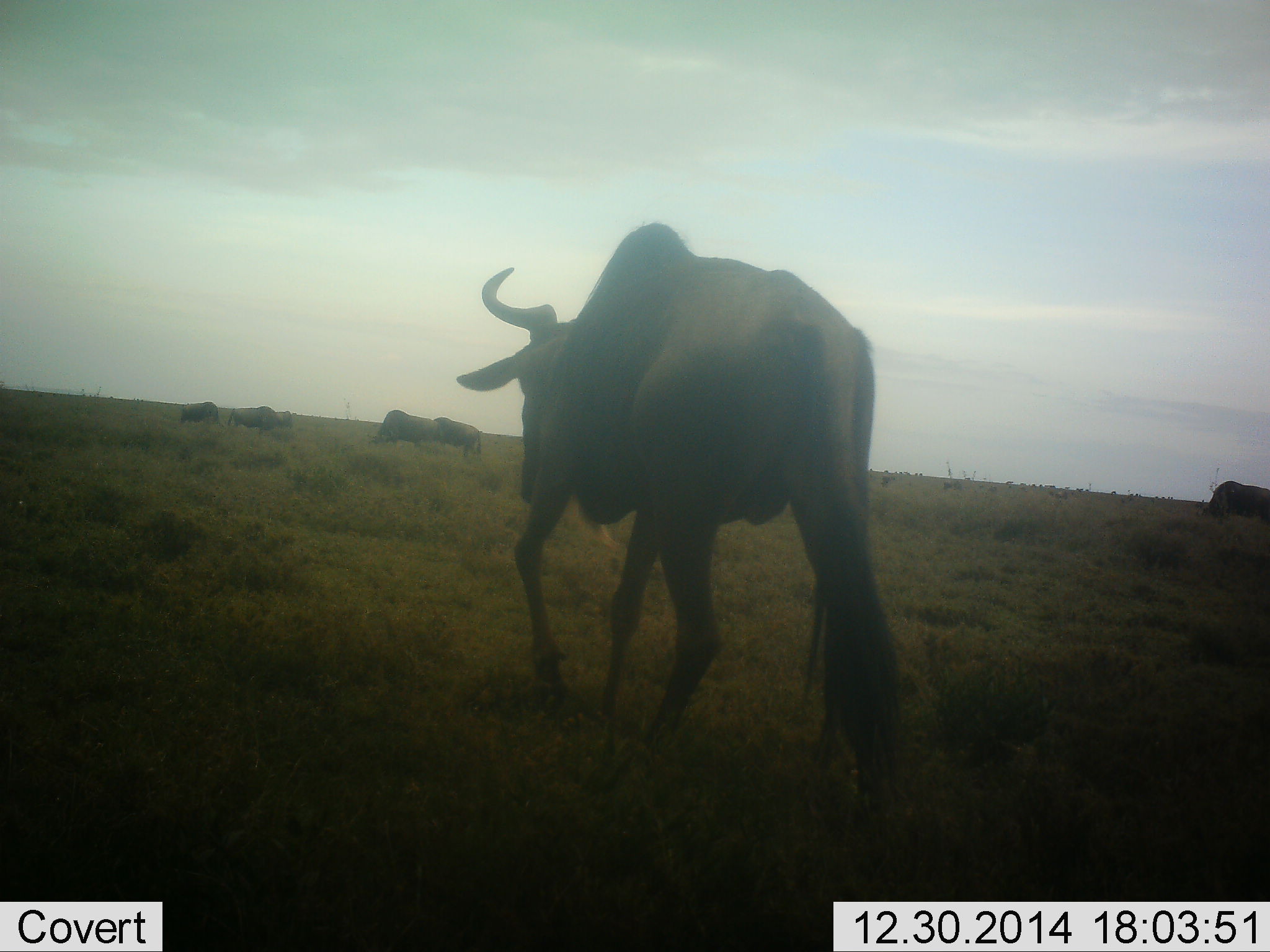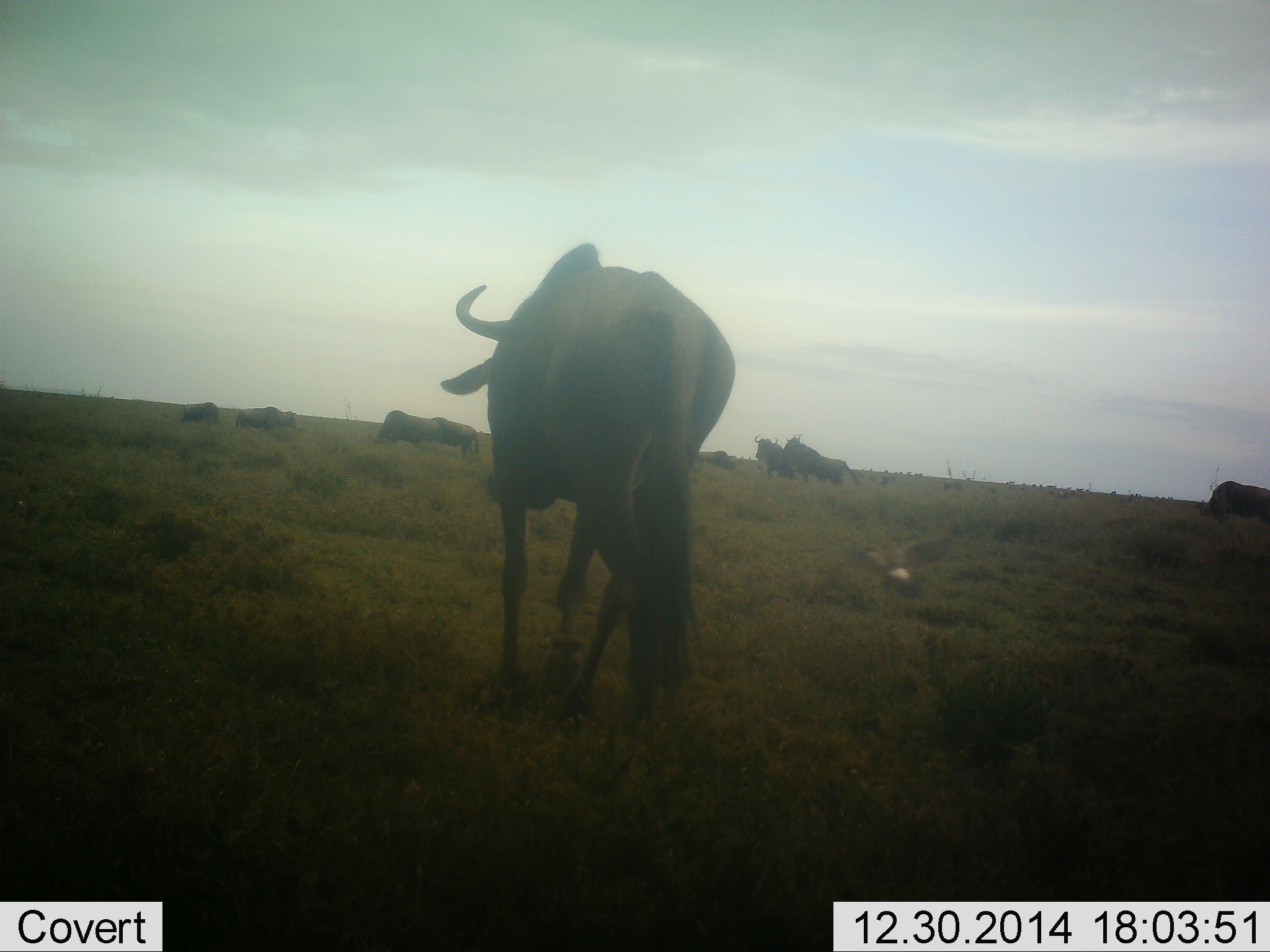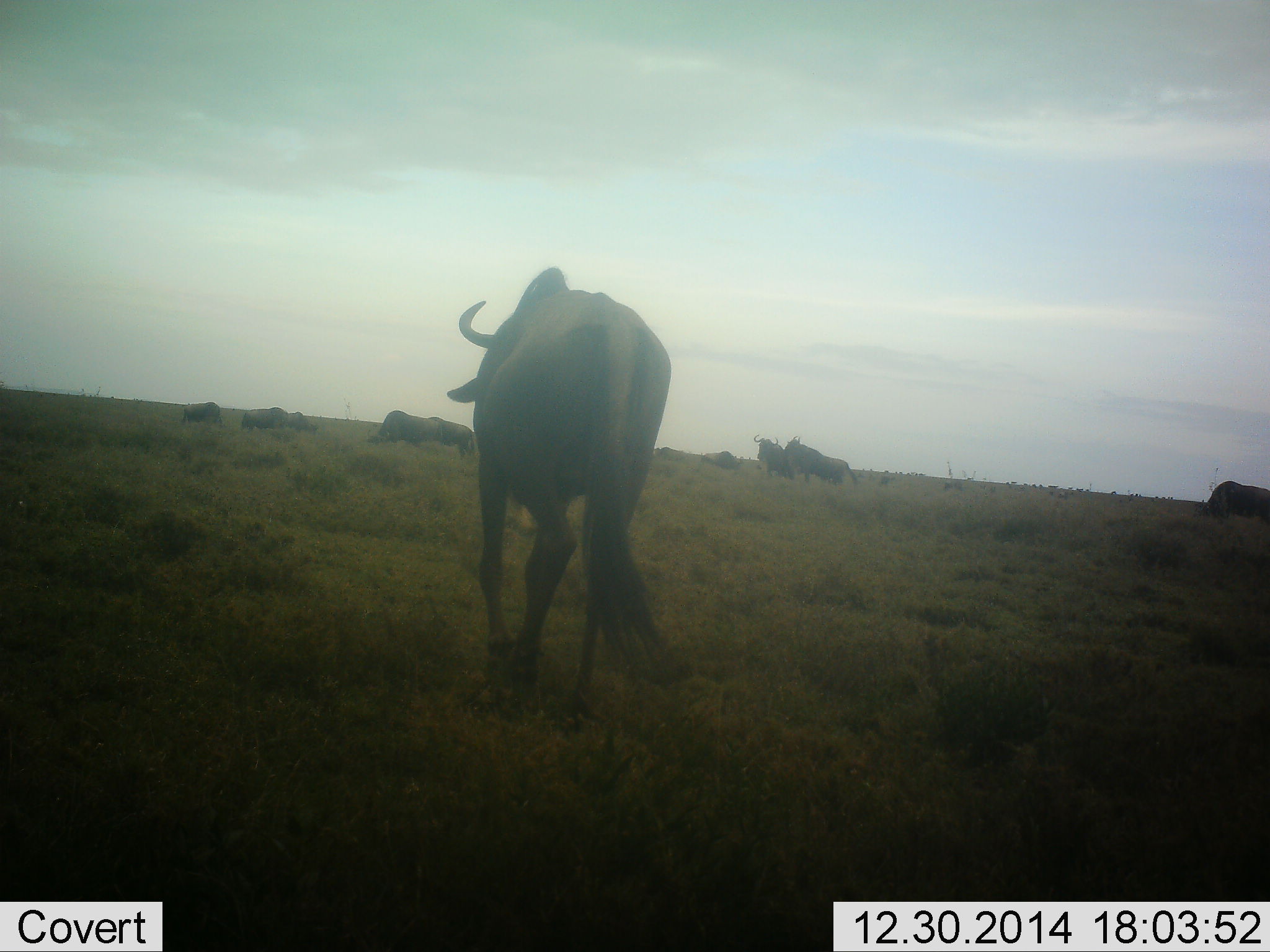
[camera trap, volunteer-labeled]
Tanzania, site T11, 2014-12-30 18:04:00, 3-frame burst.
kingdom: Animalia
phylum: Chordata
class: Aves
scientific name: Aves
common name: bird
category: otherbird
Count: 1.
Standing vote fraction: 0%.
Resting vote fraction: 0%.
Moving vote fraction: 100%.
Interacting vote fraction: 0%.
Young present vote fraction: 0%.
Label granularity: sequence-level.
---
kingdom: Animalia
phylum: Chordata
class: Mammalia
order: Artiodactyla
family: Bovidae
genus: Connochaetes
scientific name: Connochaetes taurinus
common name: blue wildebeest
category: wildebeest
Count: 9.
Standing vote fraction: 57%.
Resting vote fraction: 0%.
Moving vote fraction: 81%.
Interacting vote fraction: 0%.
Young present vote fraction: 0%.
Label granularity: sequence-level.